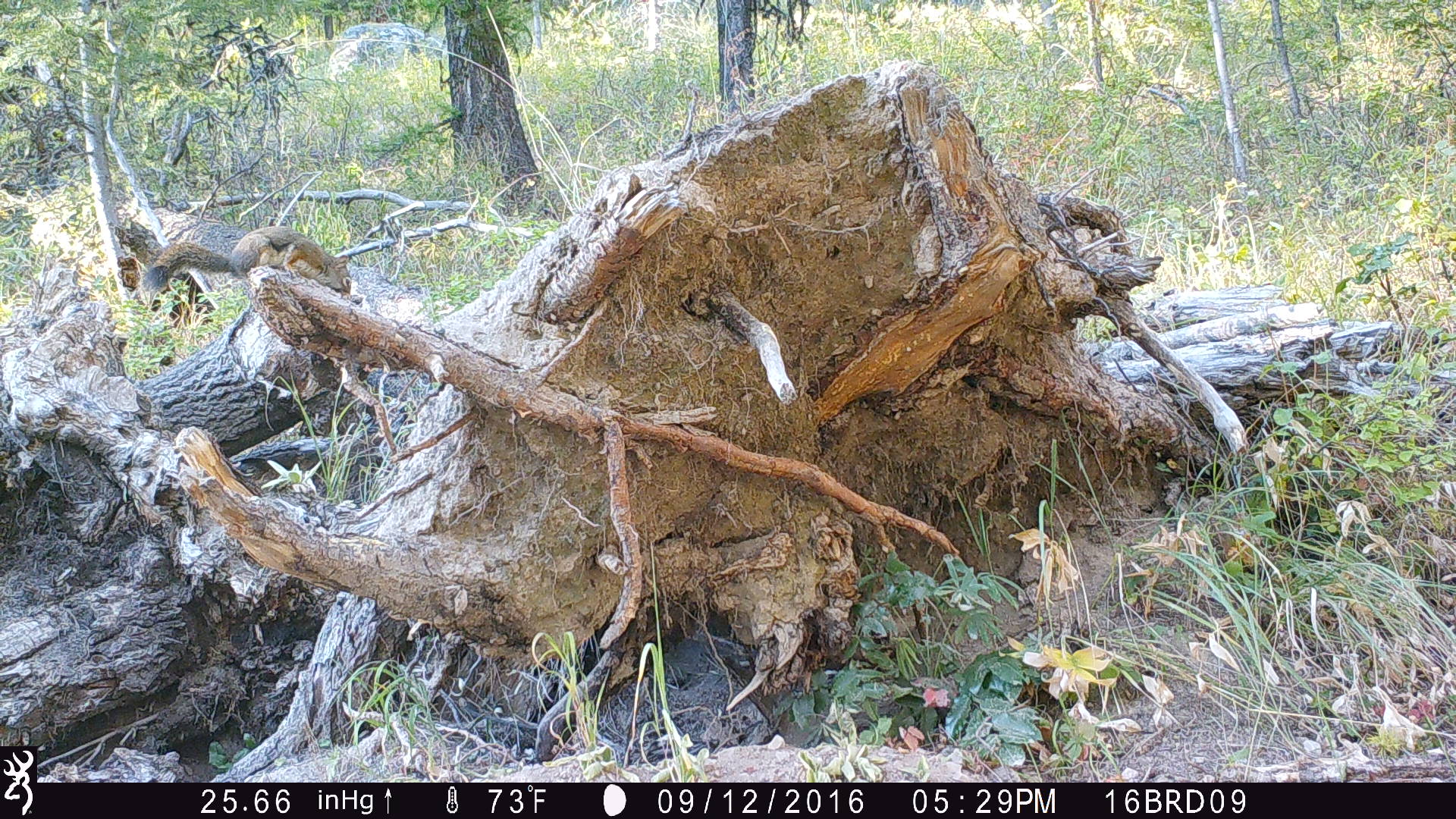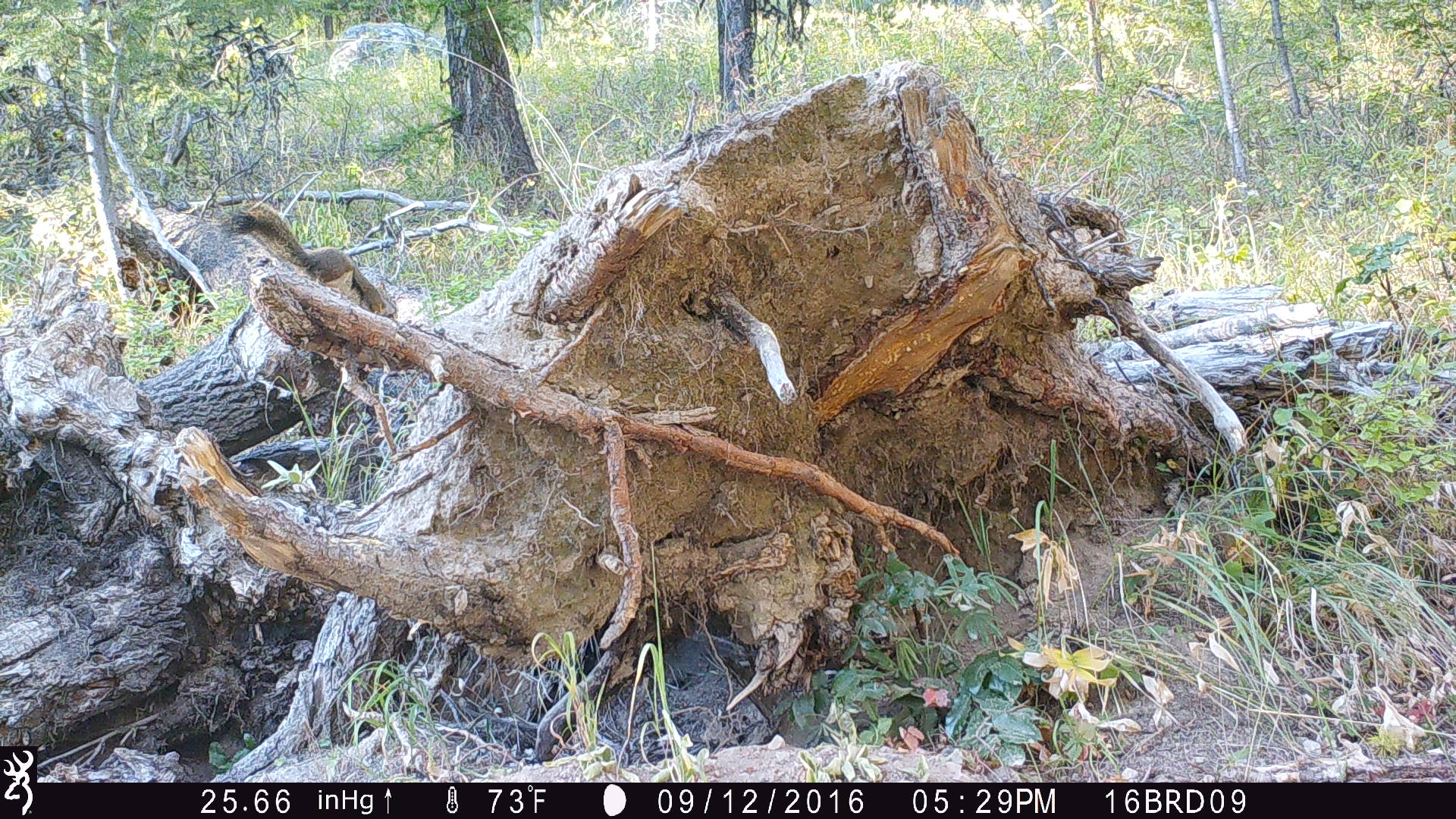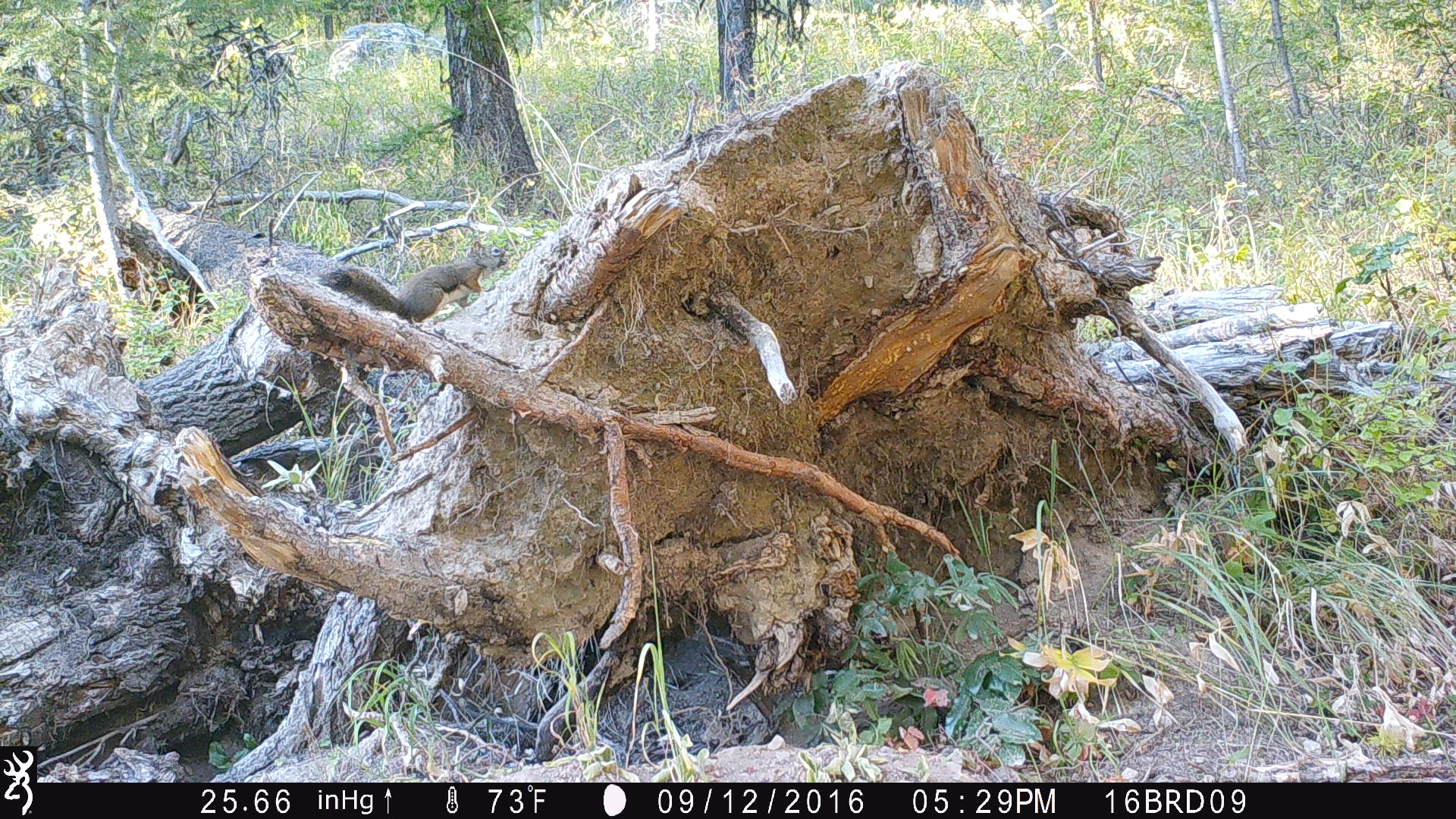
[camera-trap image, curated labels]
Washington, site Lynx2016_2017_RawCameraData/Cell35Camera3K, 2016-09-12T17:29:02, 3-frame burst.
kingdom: Animalia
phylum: Chordata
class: Mammalia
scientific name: Mammalia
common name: small mammal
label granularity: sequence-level